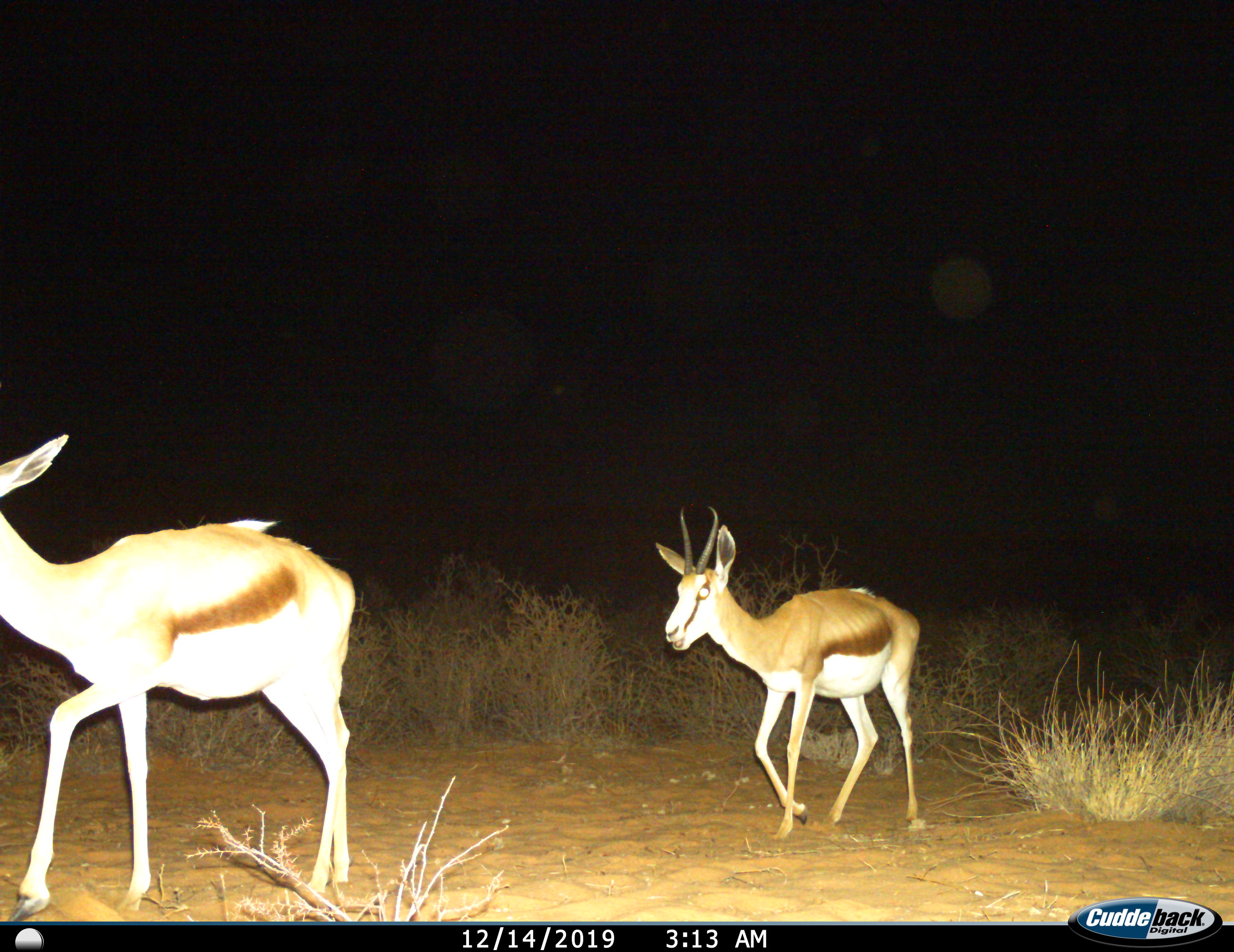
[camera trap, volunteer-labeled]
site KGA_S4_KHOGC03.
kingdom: Animalia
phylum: Chordata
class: Mammalia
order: Artiodactyla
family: Bovidae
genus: Antidorcas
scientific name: Antidorcas marsupialis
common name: springbok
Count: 2.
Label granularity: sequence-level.